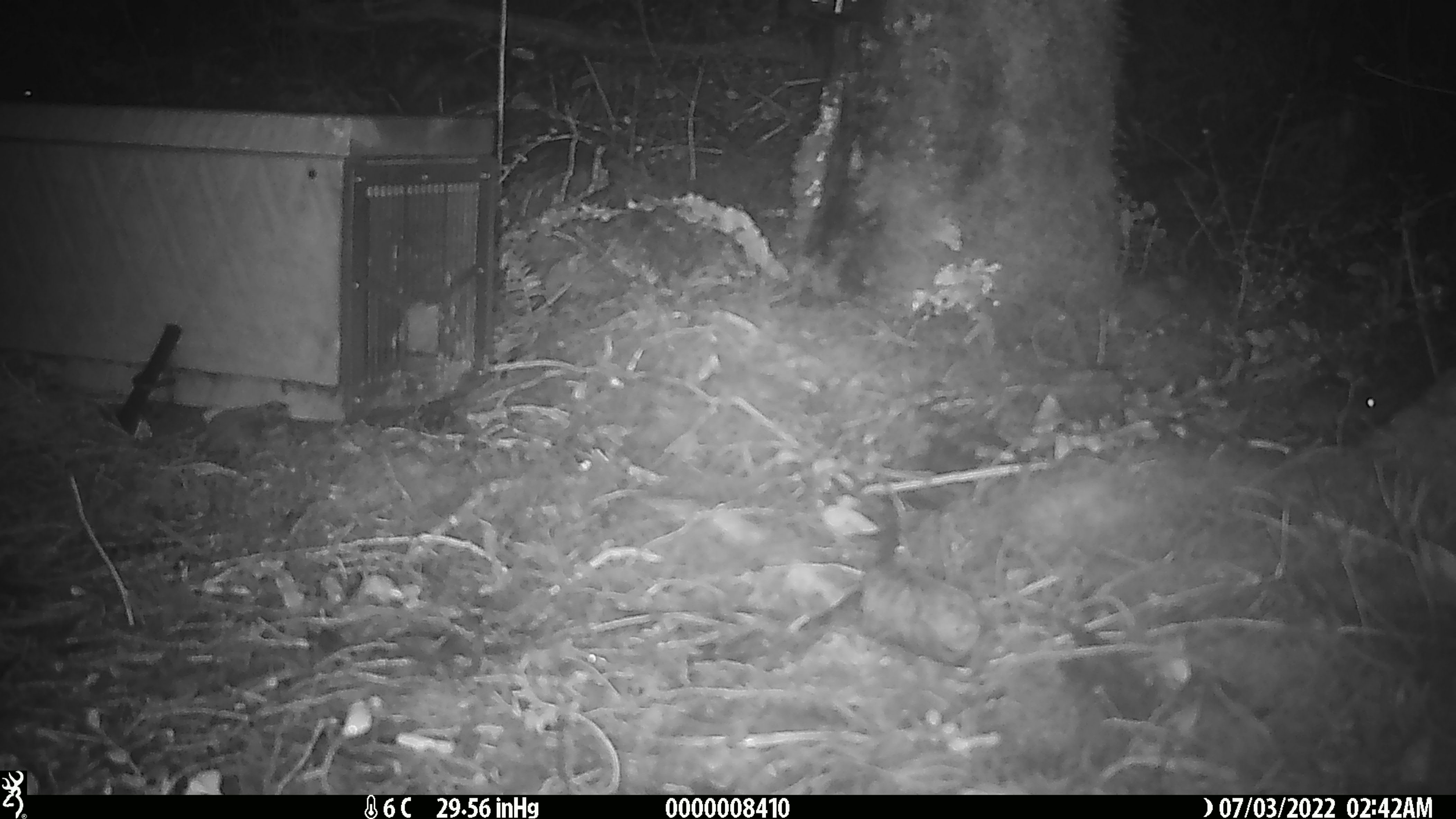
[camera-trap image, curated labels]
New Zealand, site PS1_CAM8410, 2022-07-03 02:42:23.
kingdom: Animalia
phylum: Chordata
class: Mammalia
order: Rodentia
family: Muridae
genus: Mus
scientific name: Mus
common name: mouse